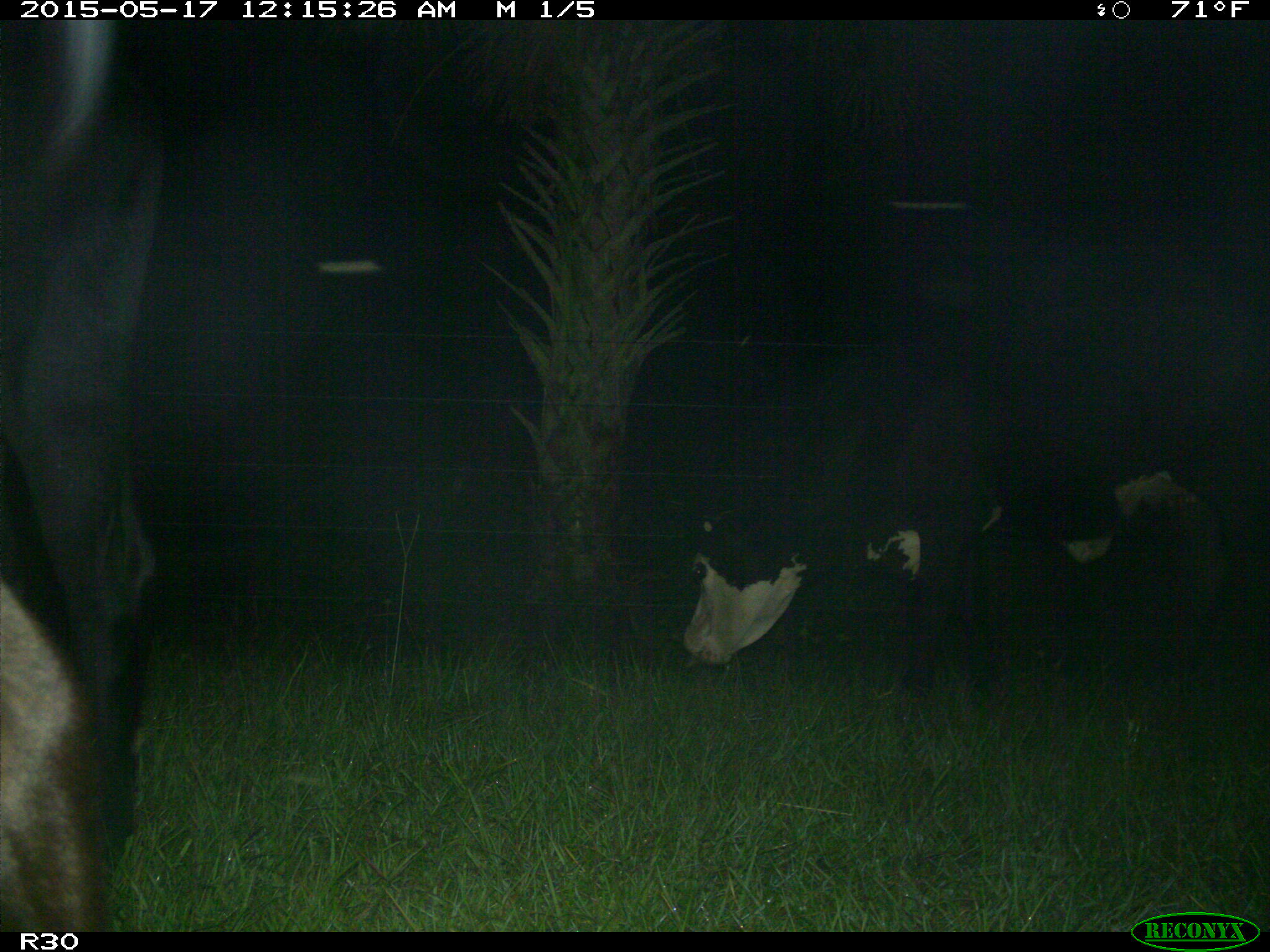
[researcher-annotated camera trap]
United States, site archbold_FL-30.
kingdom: Animalia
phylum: Chordata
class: Mammalia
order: Artiodactyla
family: Bovidae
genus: Bos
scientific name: Bos taurus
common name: domestic cow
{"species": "Bos taurus (domestic cow)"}